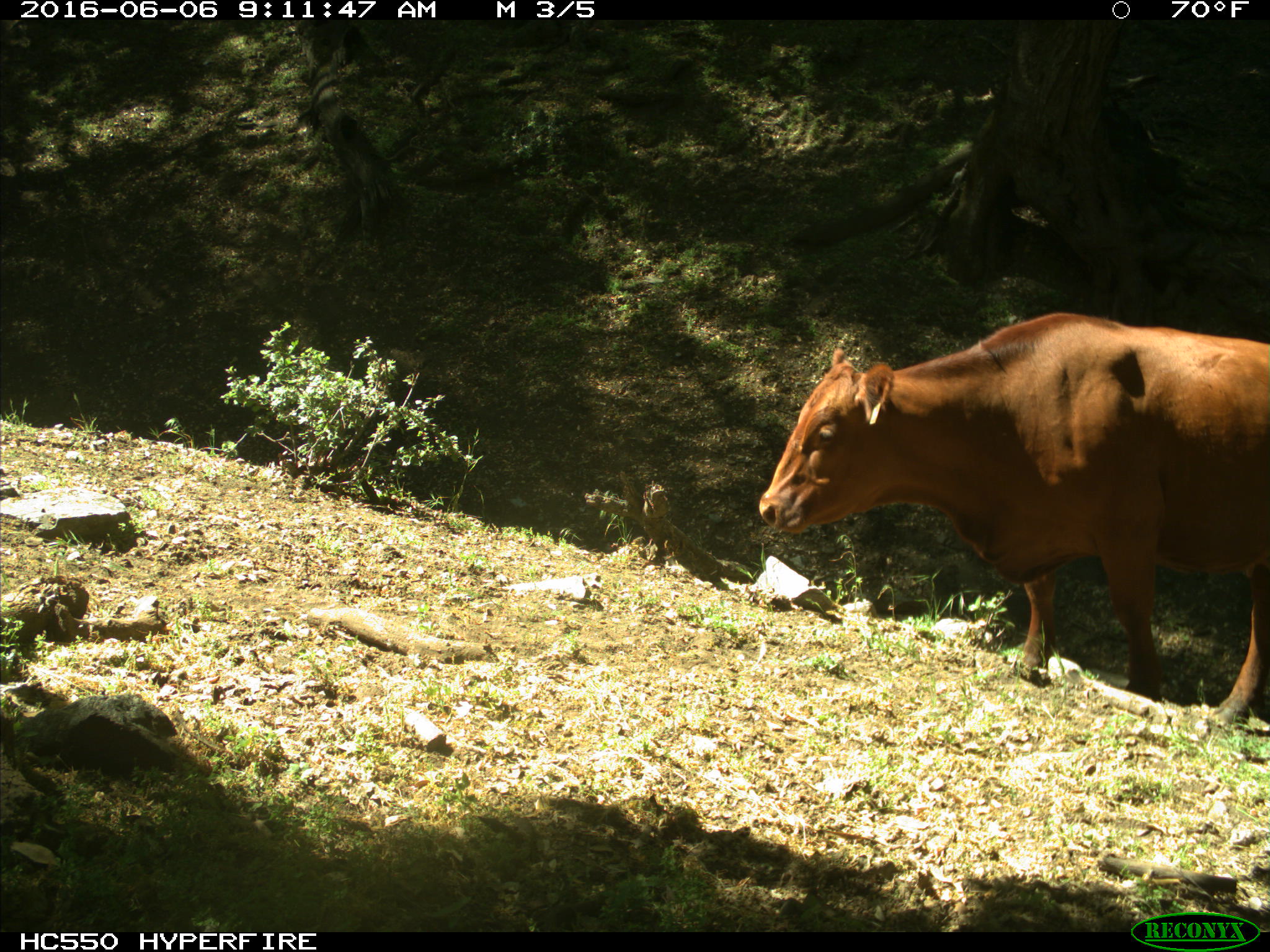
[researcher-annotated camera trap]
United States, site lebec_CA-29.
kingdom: Animalia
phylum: Chordata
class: Mammalia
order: Artiodactyla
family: Bovidae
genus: Bos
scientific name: Bos taurus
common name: domestic cow